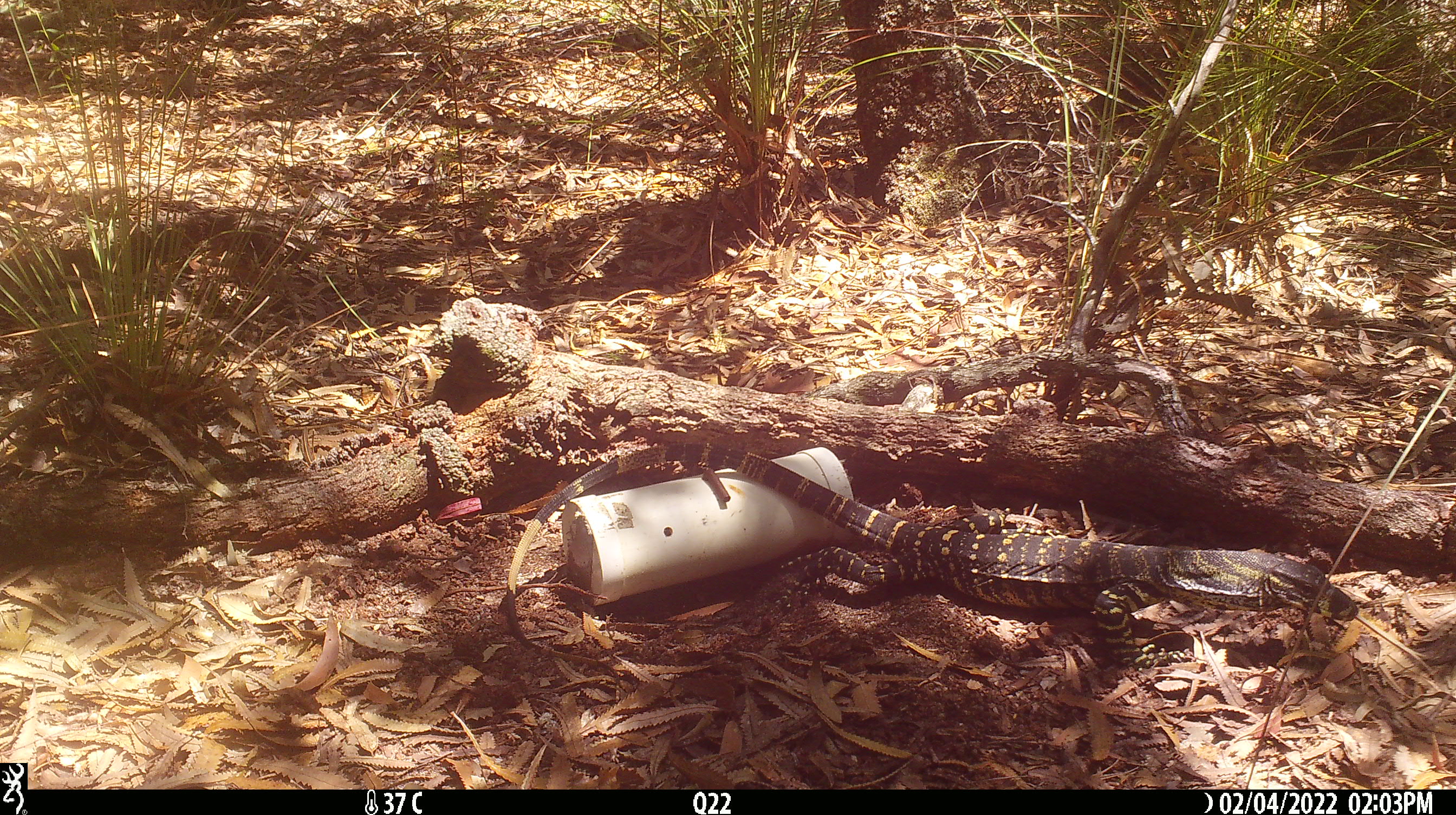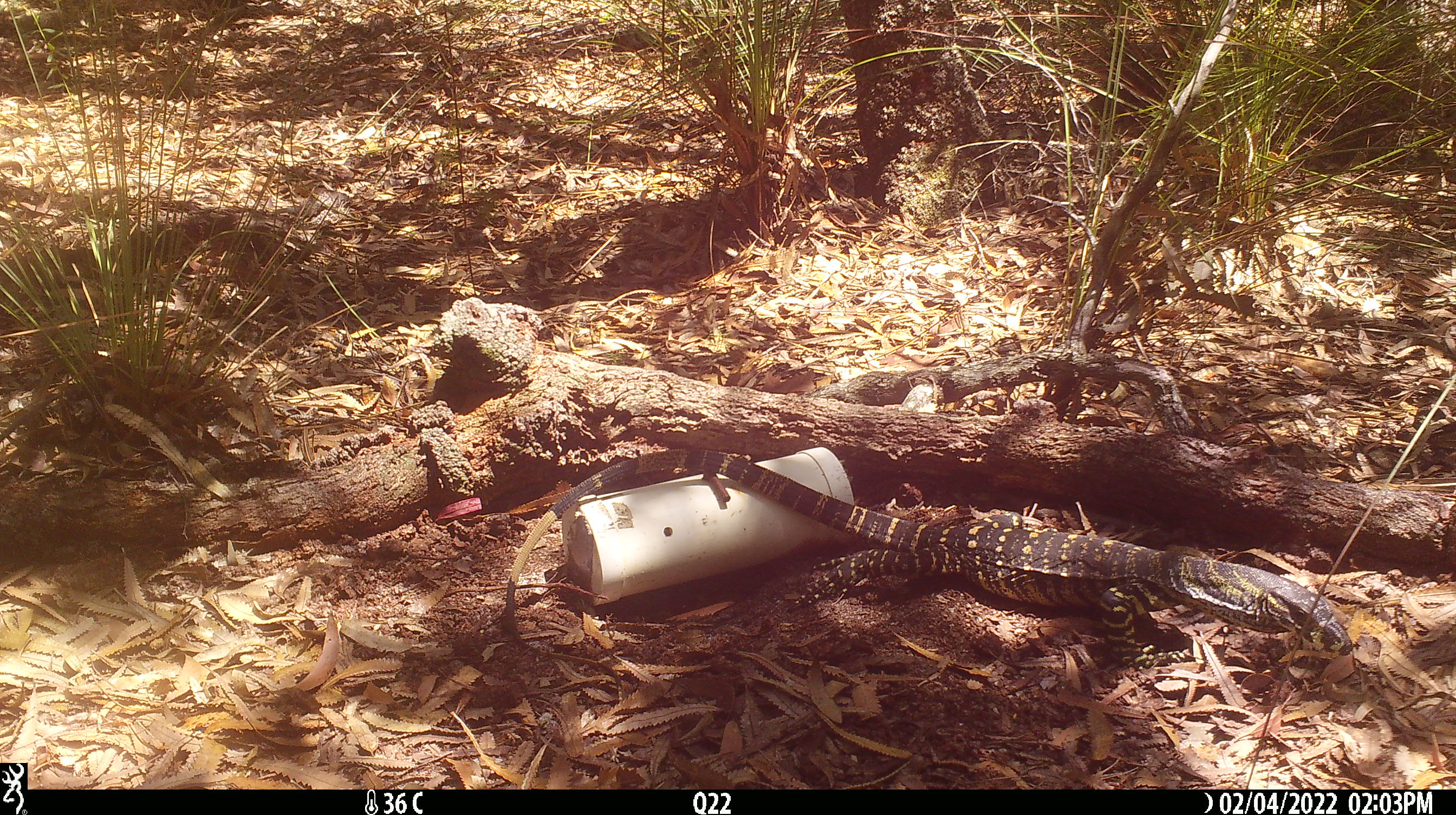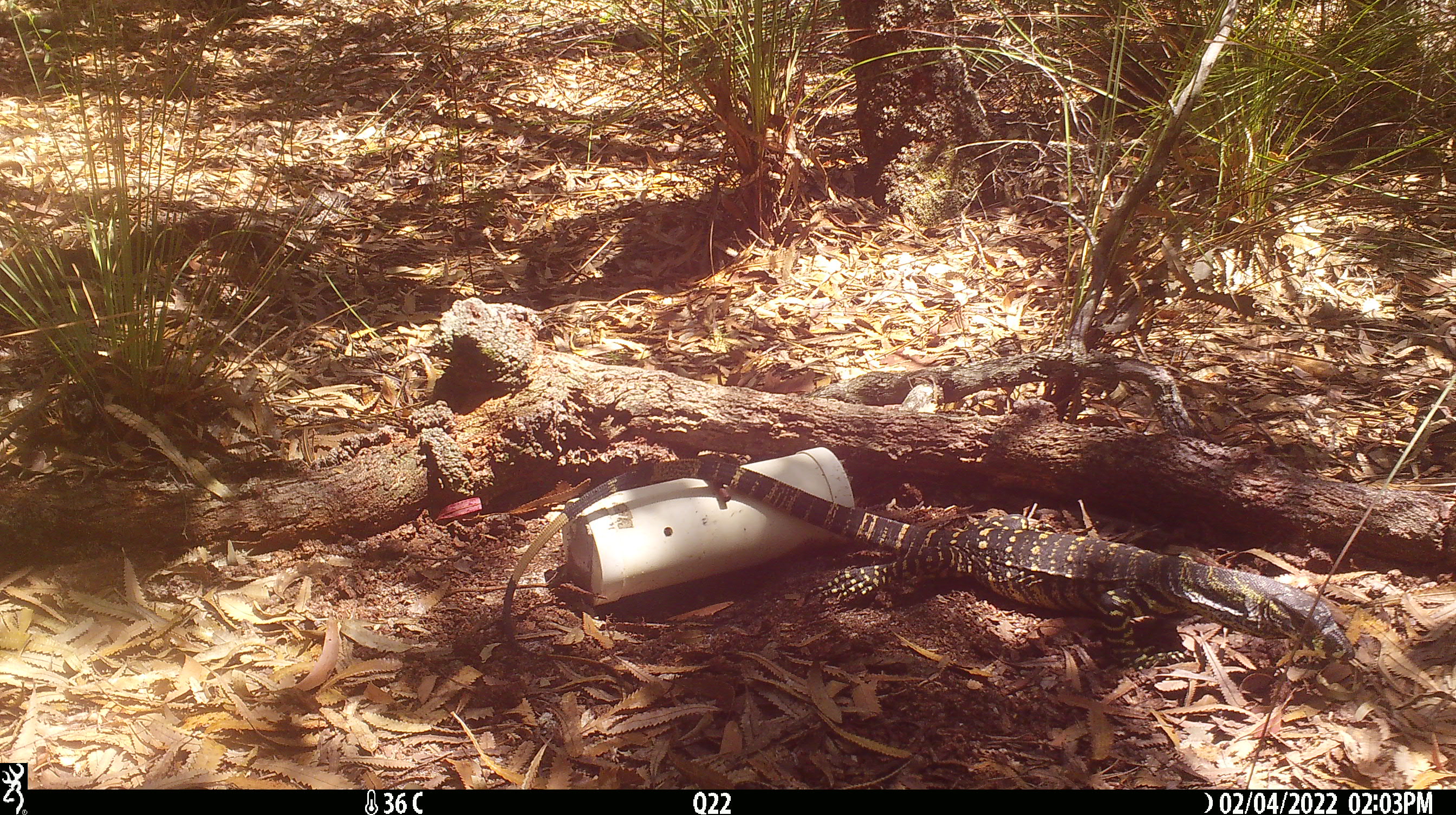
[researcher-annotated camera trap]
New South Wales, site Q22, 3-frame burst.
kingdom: Animalia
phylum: Chordata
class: Reptilia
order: Squamata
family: Varanidae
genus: Varanus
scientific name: Varanus varius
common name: lace monitor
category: goanna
Goanna (lace monitor) (Varanus varius).